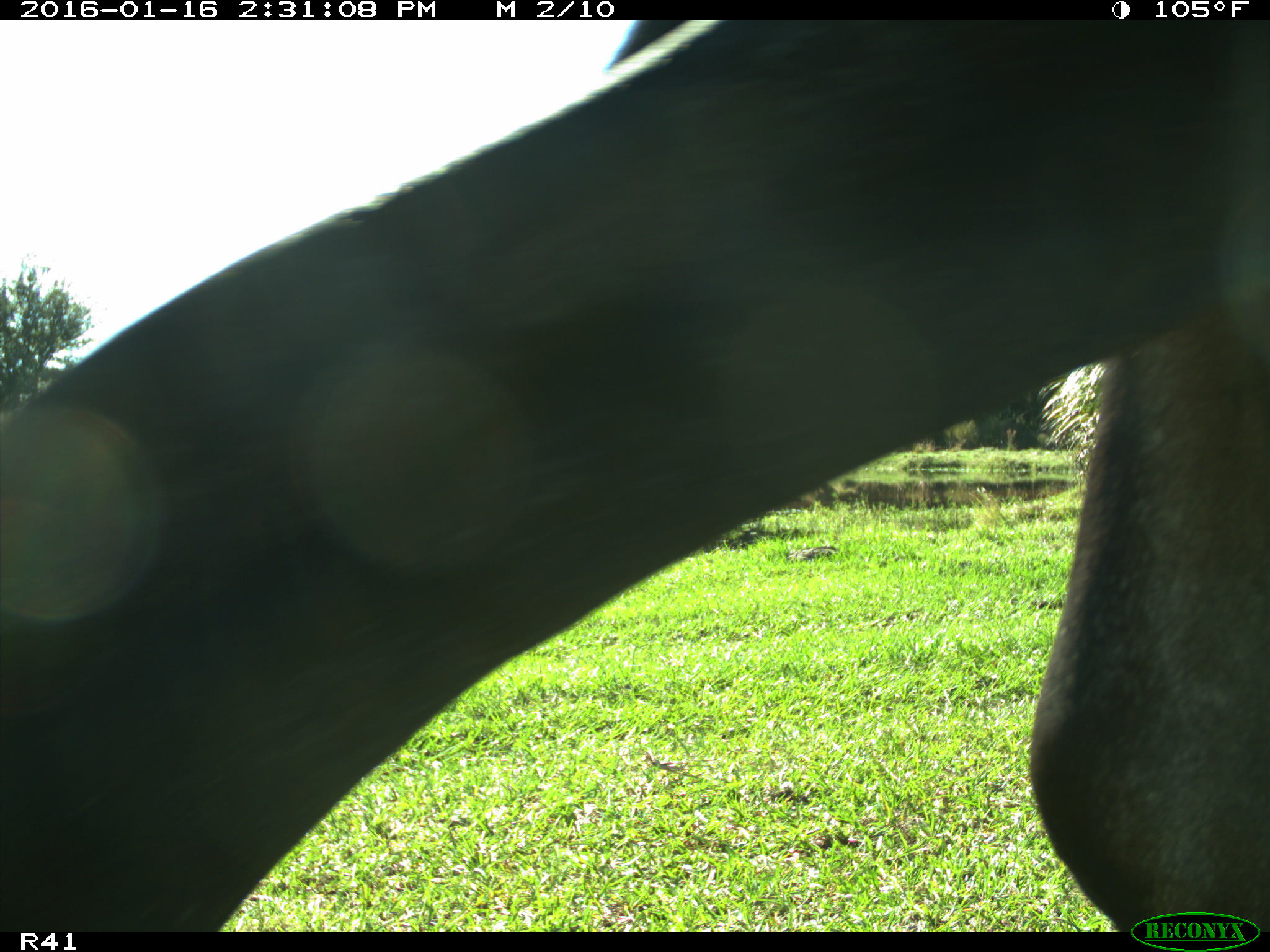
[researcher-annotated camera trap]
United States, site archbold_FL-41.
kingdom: Animalia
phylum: Chordata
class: Mammalia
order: Artiodactyla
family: Bovidae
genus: Bos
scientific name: Bos taurus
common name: domestic cow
Bos taurus (domestic cow).